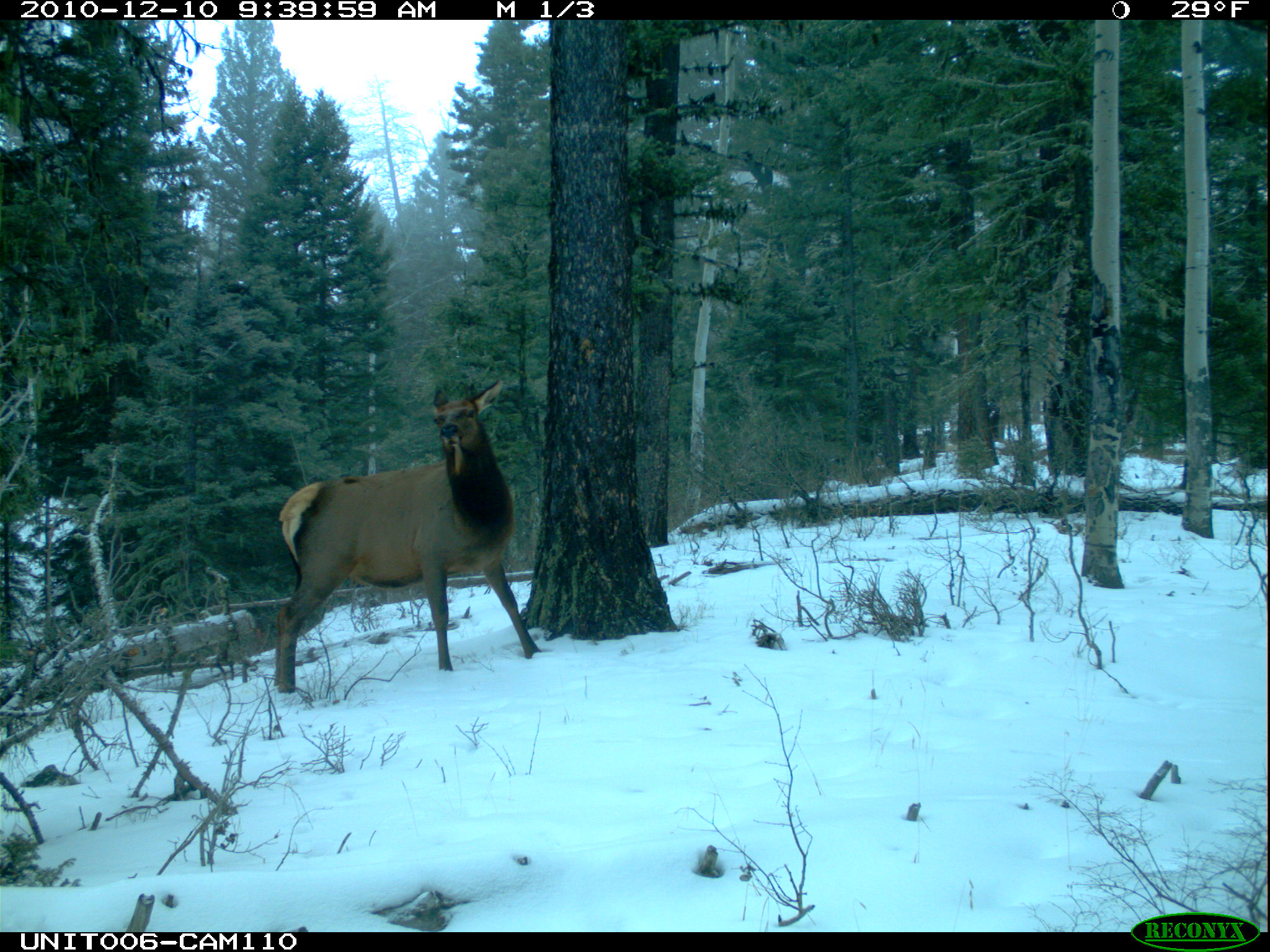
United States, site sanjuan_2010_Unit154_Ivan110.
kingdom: Animalia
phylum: Chordata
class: Mammalia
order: Artiodactyla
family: Cervidae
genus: Cervus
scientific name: Cervus elaphus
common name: red deer